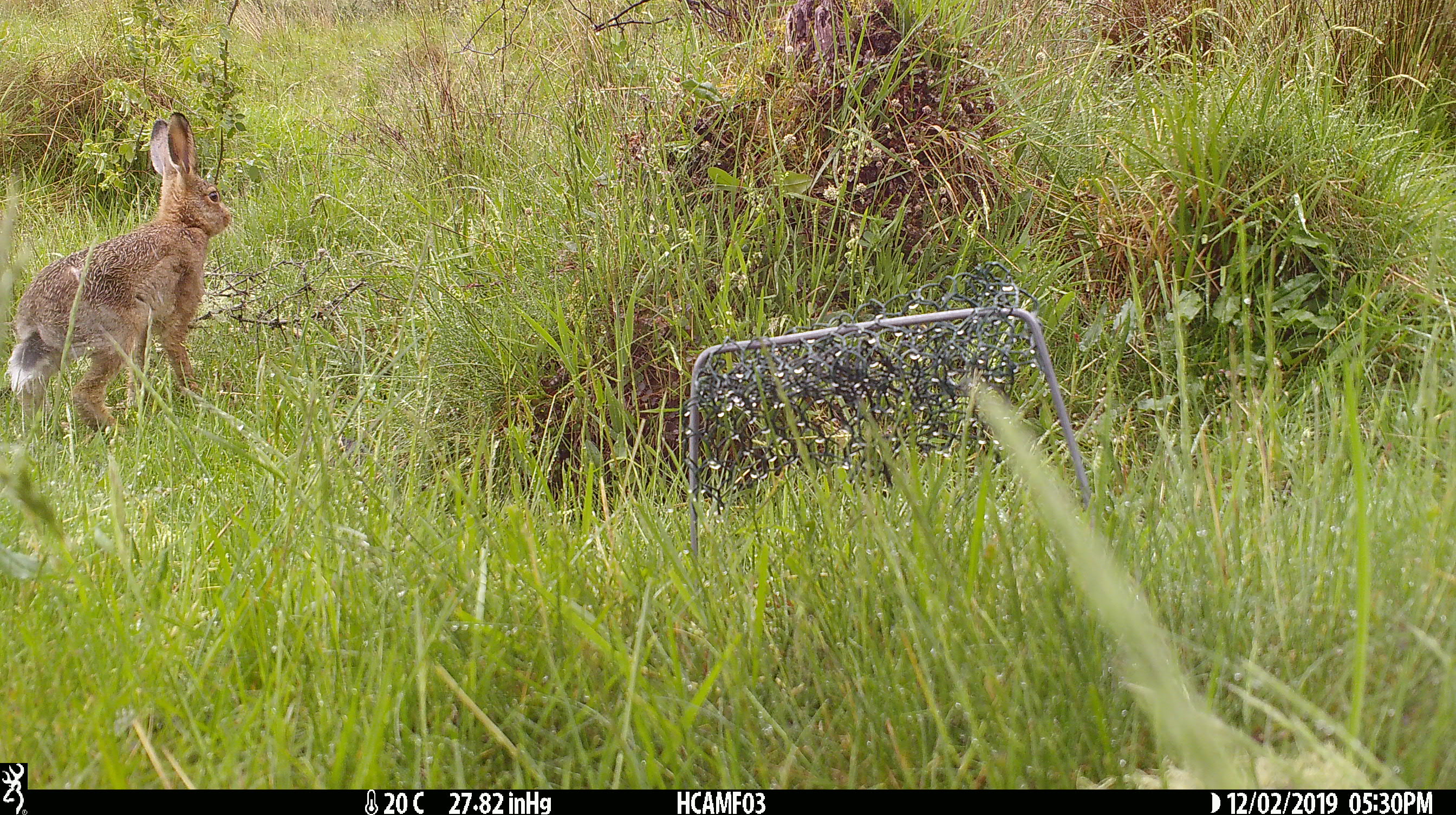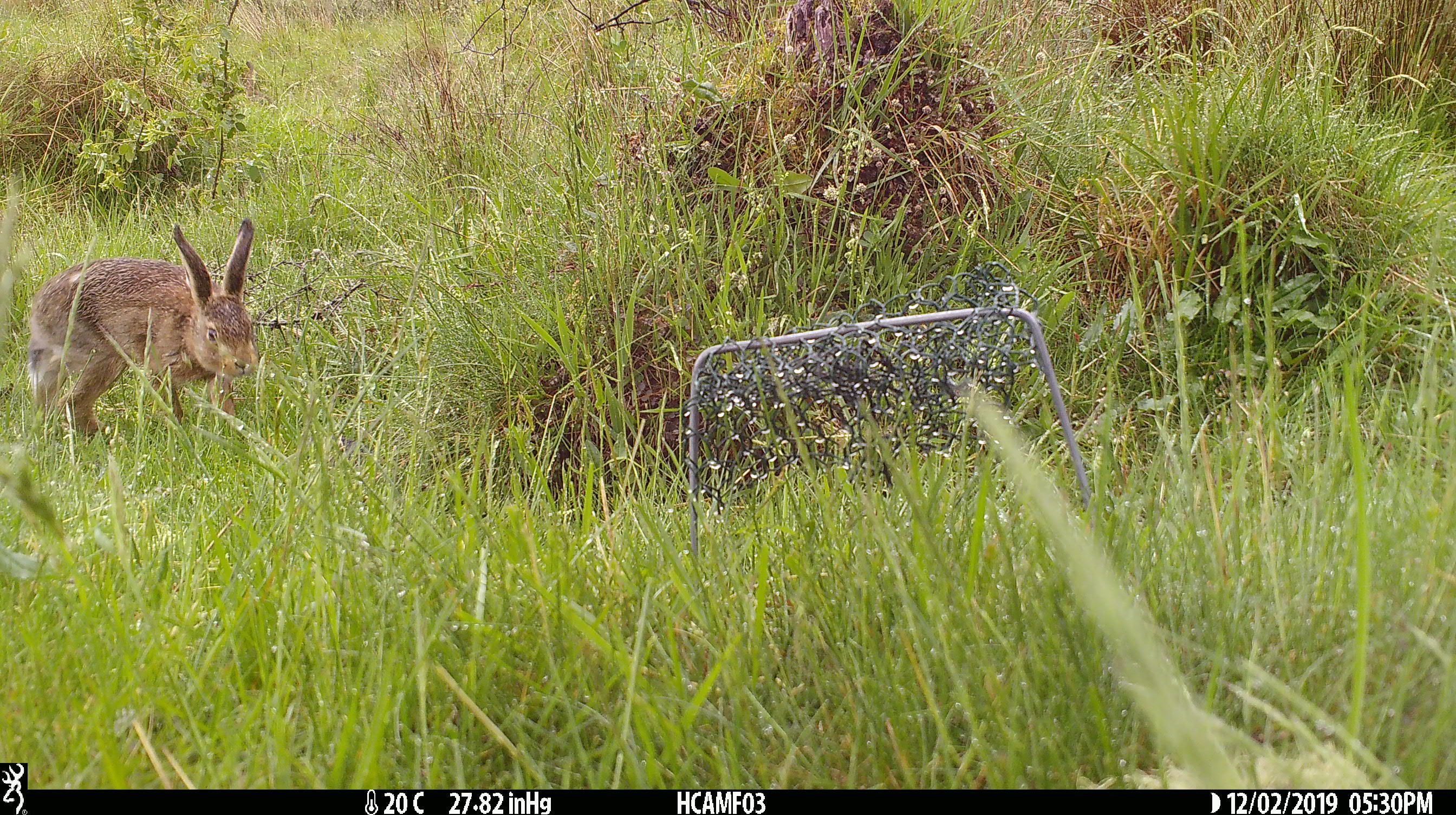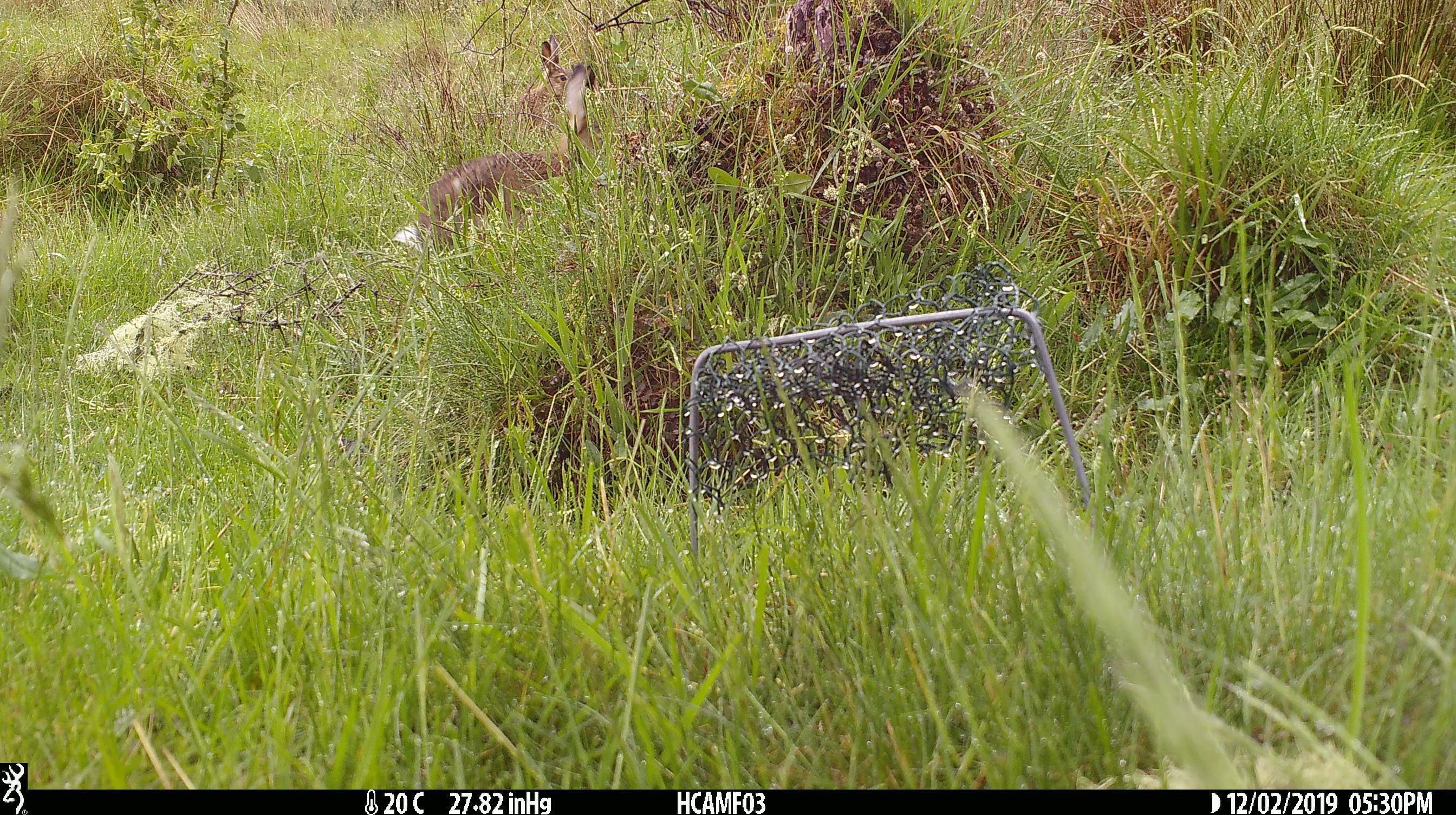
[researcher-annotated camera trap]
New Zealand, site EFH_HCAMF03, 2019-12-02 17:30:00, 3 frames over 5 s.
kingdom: Animalia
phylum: Chordata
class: Mammalia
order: Lagomorpha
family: Leporidae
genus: Lepus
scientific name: Lepus europaeus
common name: brown hare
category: hare